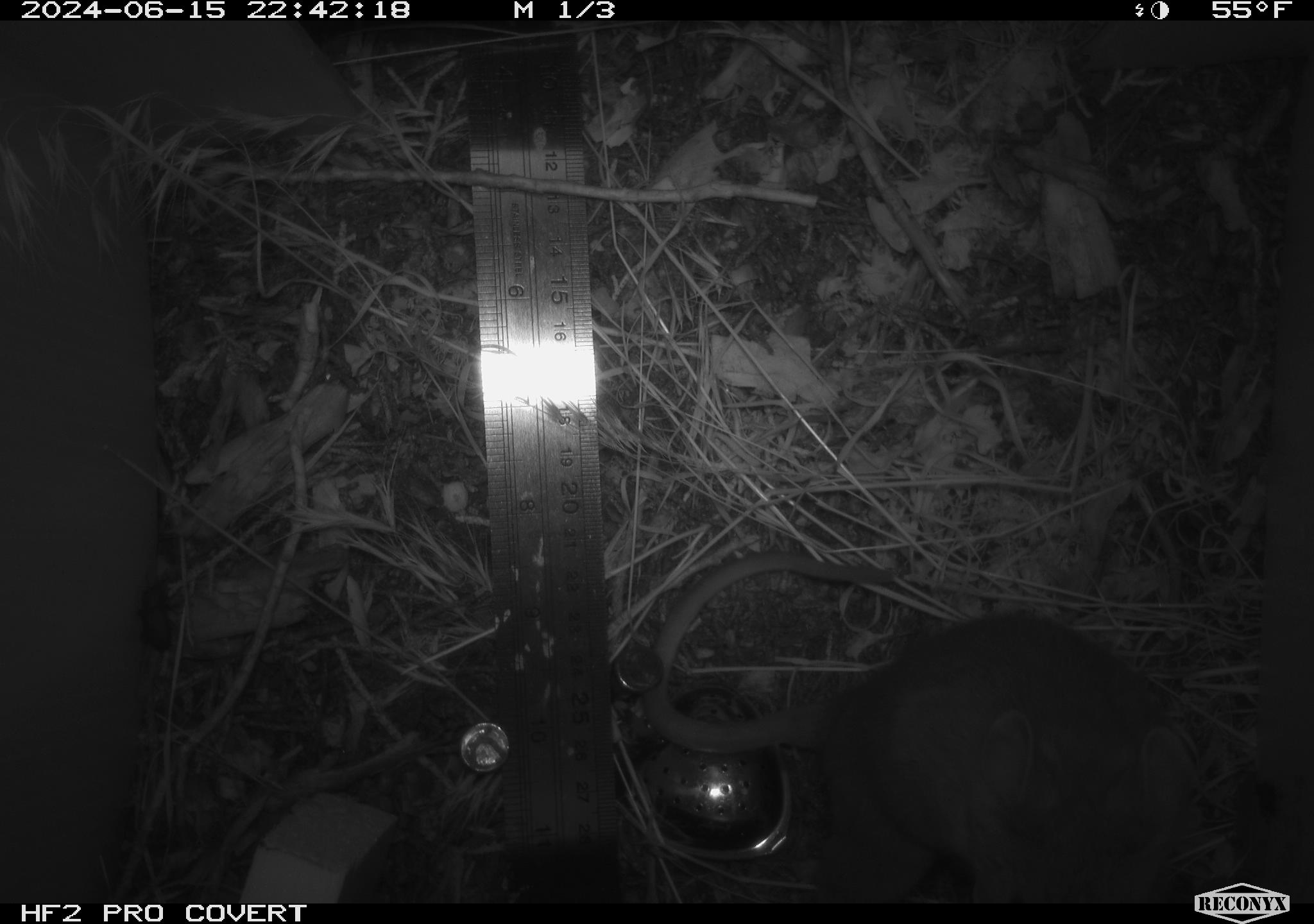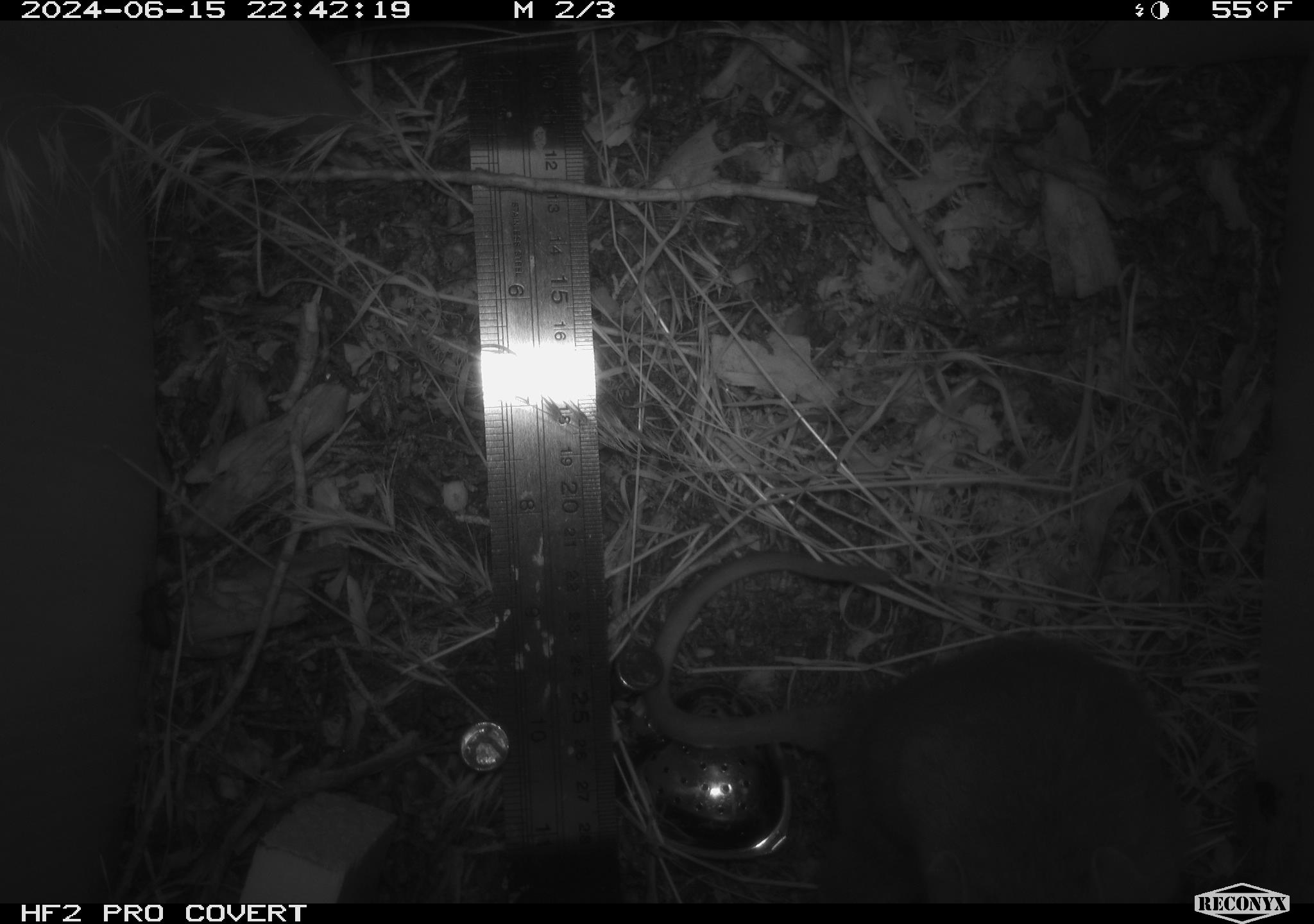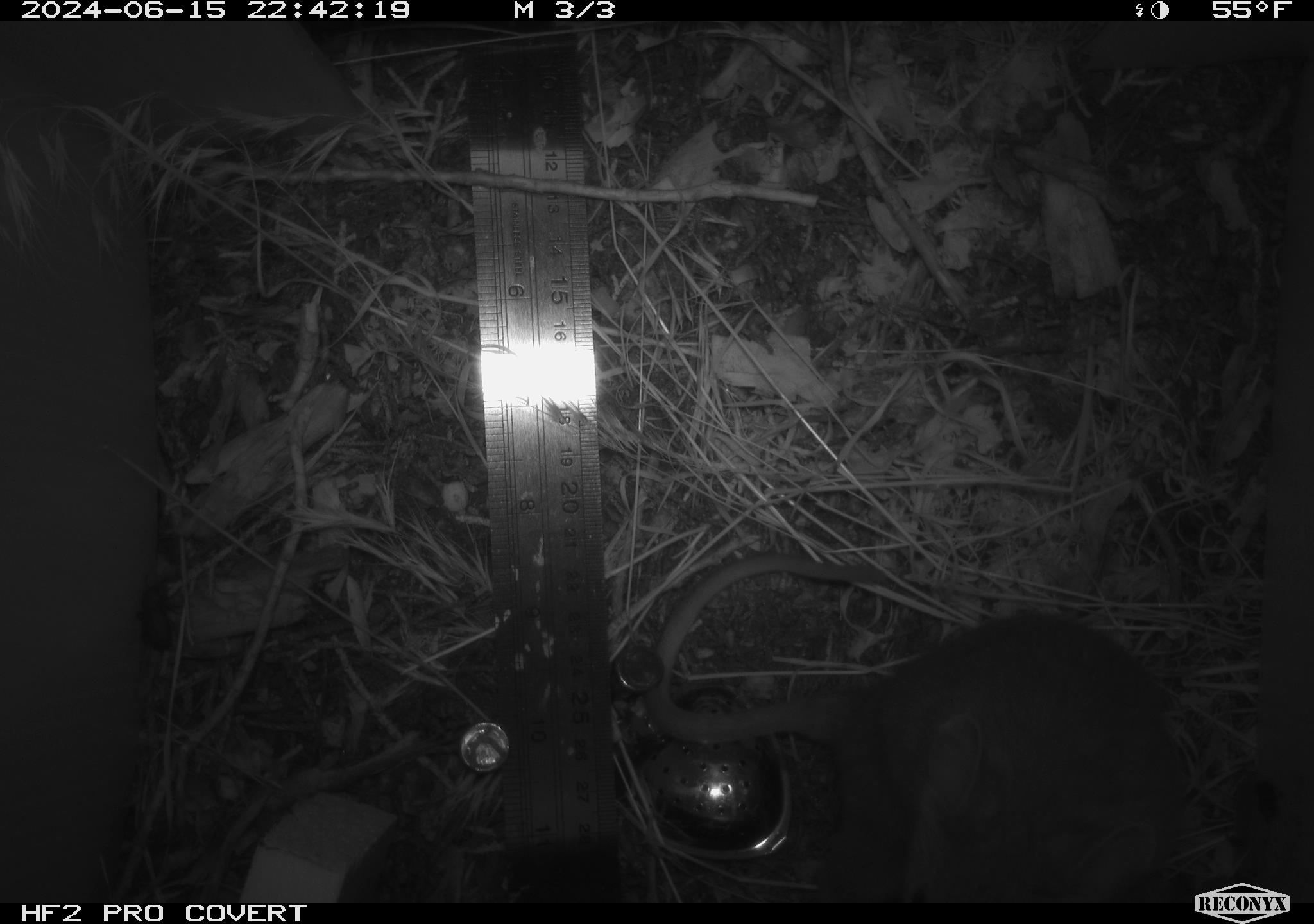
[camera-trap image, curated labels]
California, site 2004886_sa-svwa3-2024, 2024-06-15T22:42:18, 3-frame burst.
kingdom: Animalia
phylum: Arthropoda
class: Insecta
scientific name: Insecta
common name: insect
Insect (Insecta).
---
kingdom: Animalia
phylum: Chordata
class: Mammalia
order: Rodentia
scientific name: Rodentia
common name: mouse species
Mouse species (Rodentia).